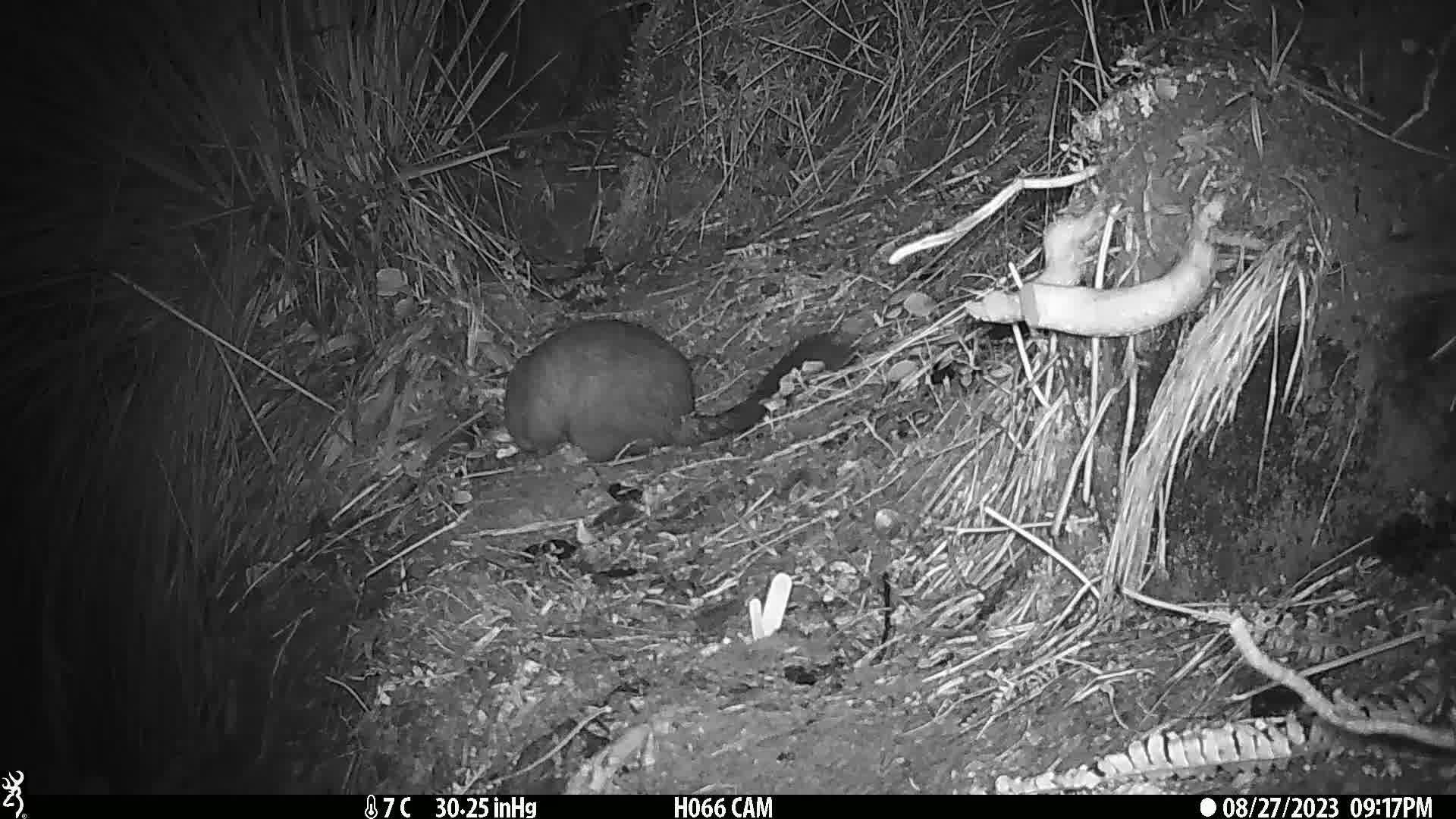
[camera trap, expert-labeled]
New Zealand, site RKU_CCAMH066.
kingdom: Animalia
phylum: Chordata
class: Mammalia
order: Diprotodontia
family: Phalangeridae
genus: Trichosurus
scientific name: Trichosurus vulpecula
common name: common brushtail possum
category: possum